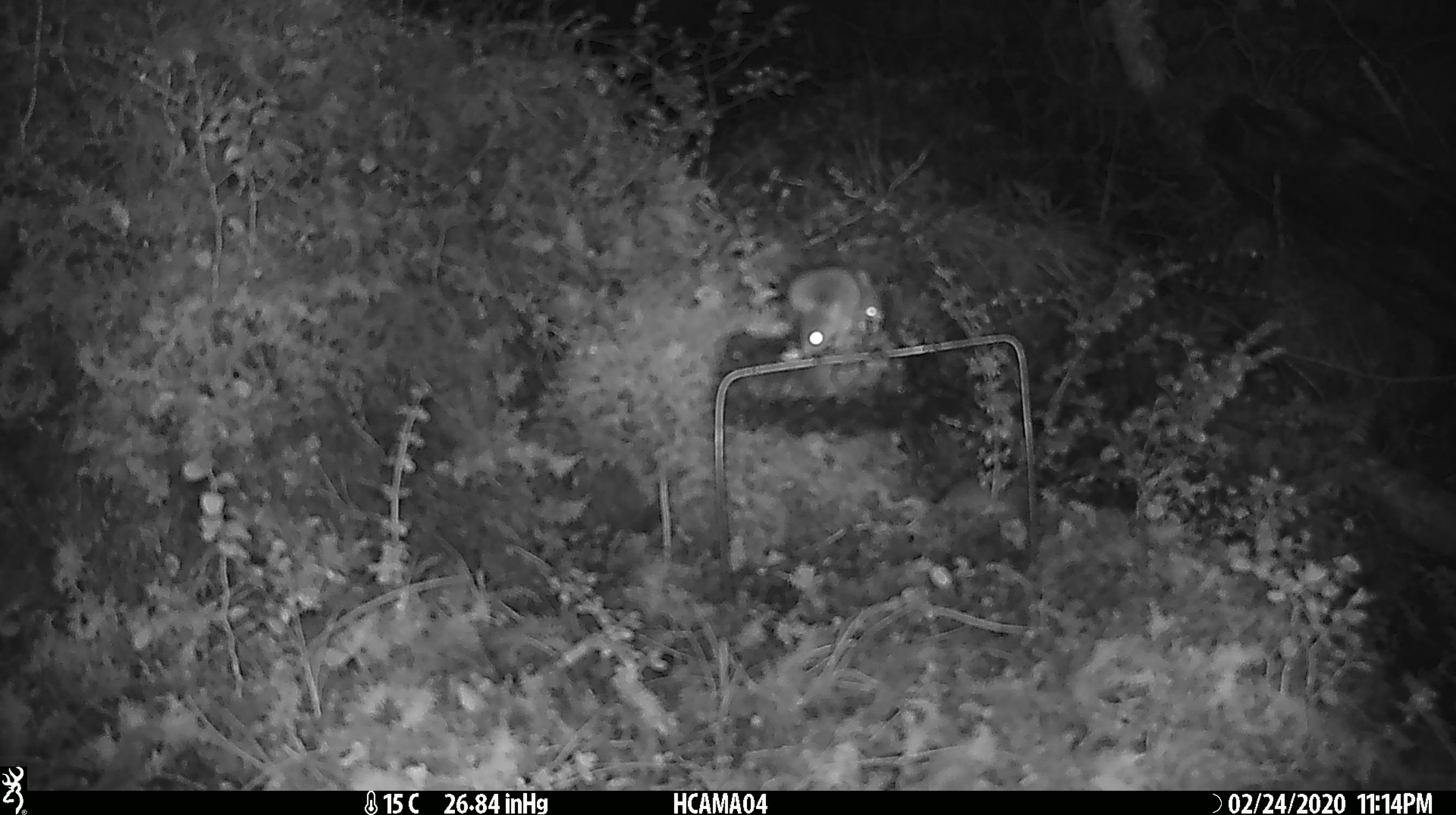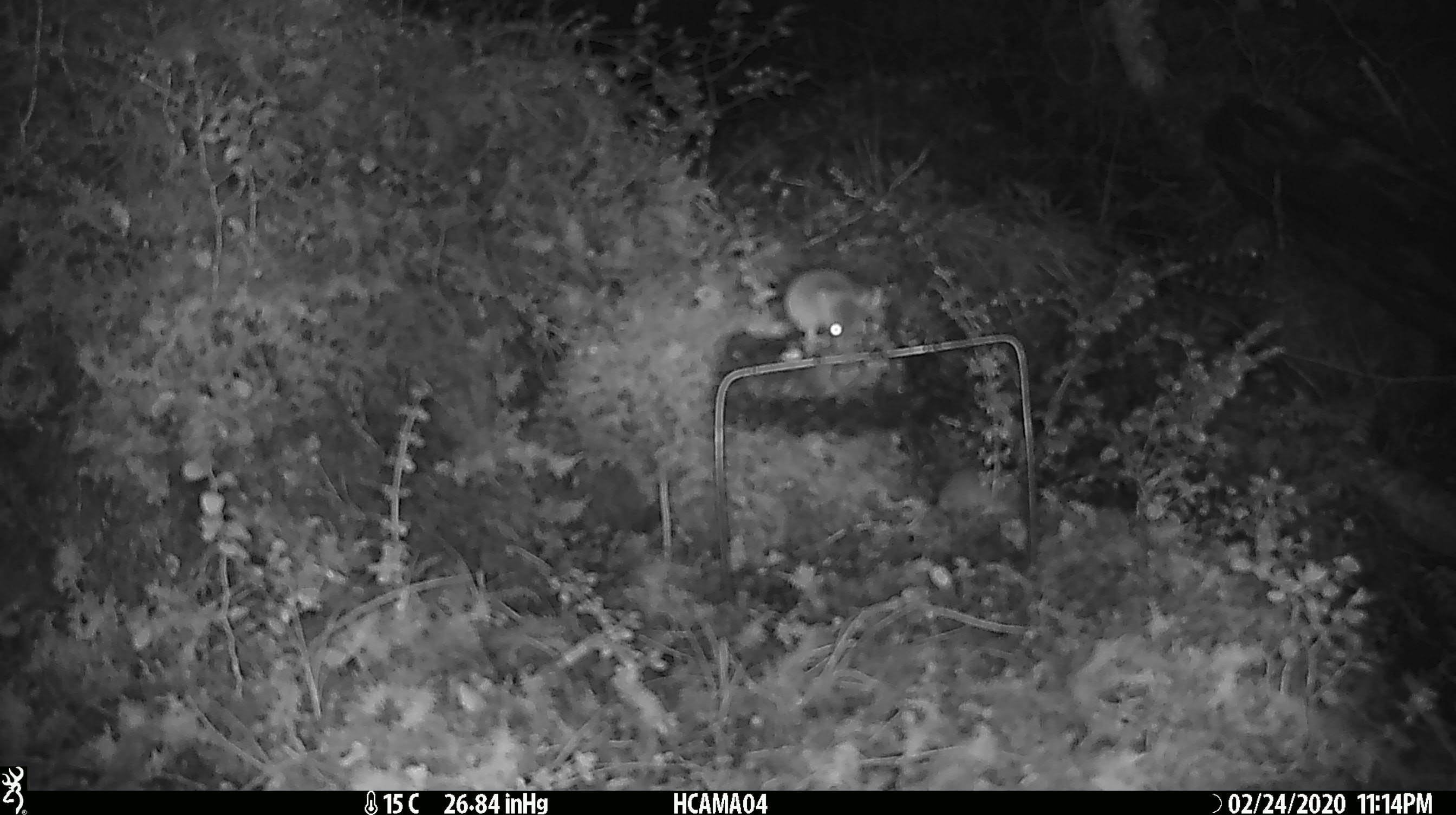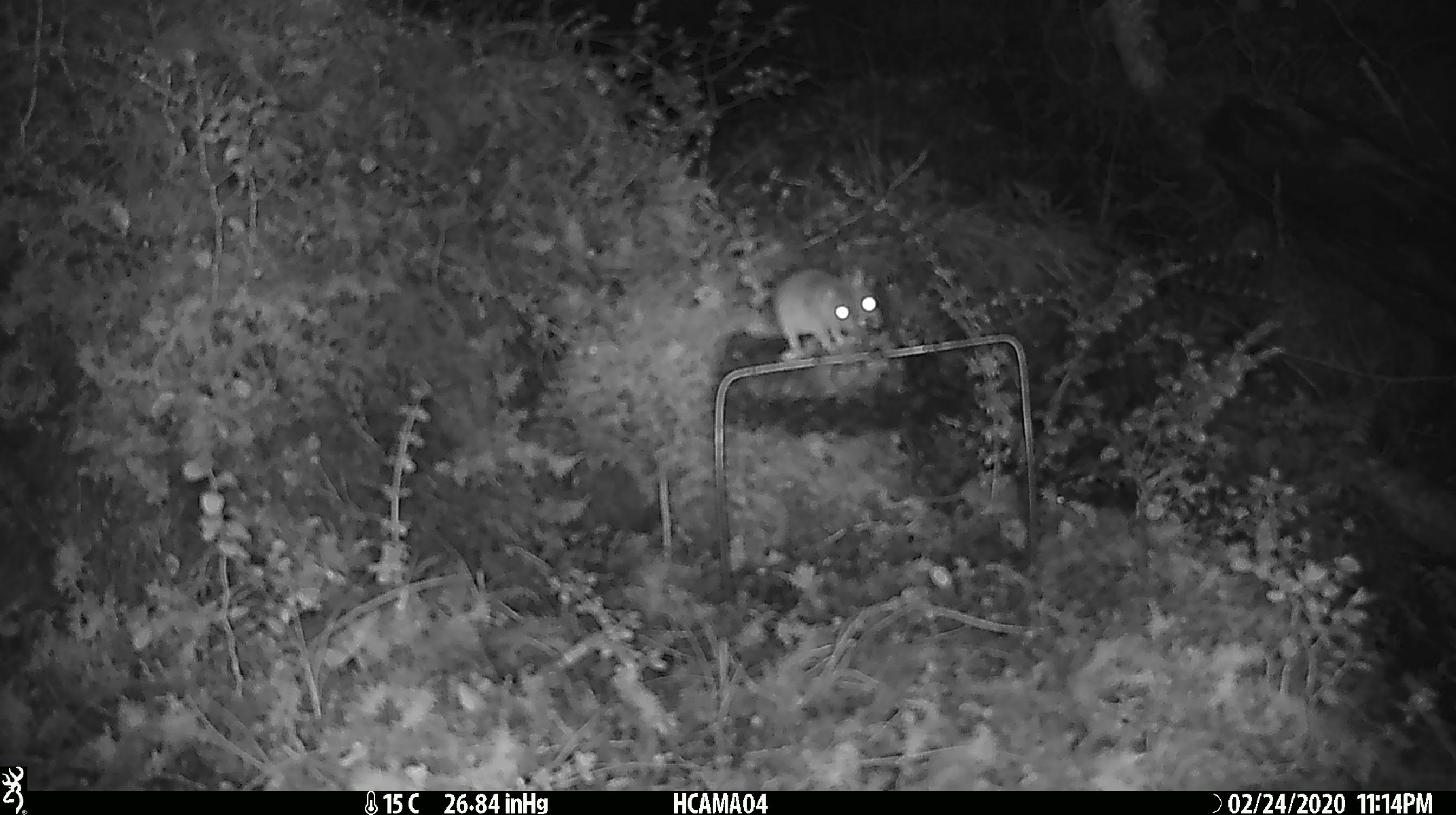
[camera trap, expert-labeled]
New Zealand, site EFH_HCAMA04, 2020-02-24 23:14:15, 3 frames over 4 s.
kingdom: Animalia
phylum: Chordata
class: Mammalia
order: Rodentia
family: Muridae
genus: Mus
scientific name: Mus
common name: mouse